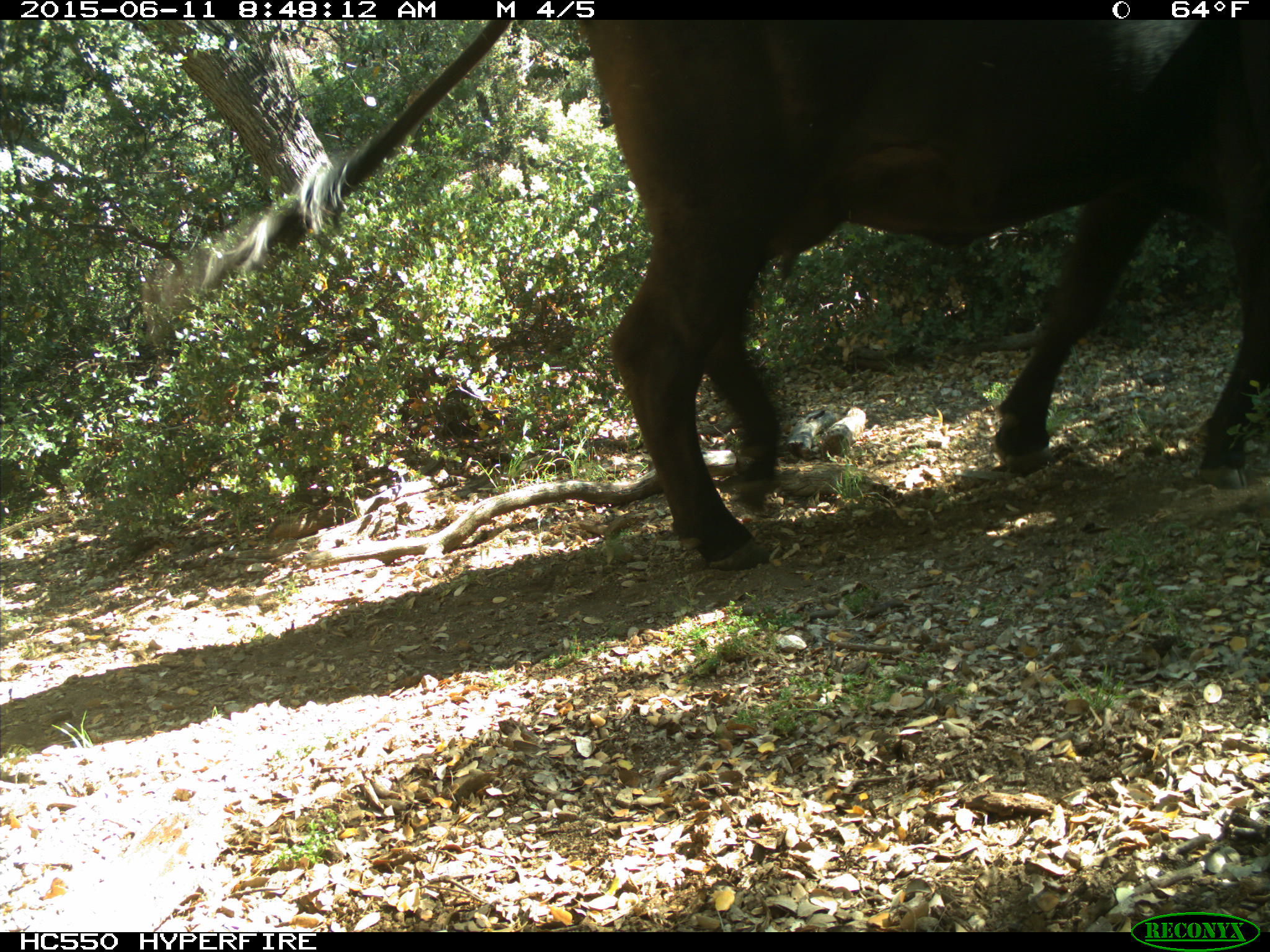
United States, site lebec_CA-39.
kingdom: Animalia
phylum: Chordata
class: Mammalia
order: Artiodactyla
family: Bovidae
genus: Bos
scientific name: Bos taurus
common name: domestic cow